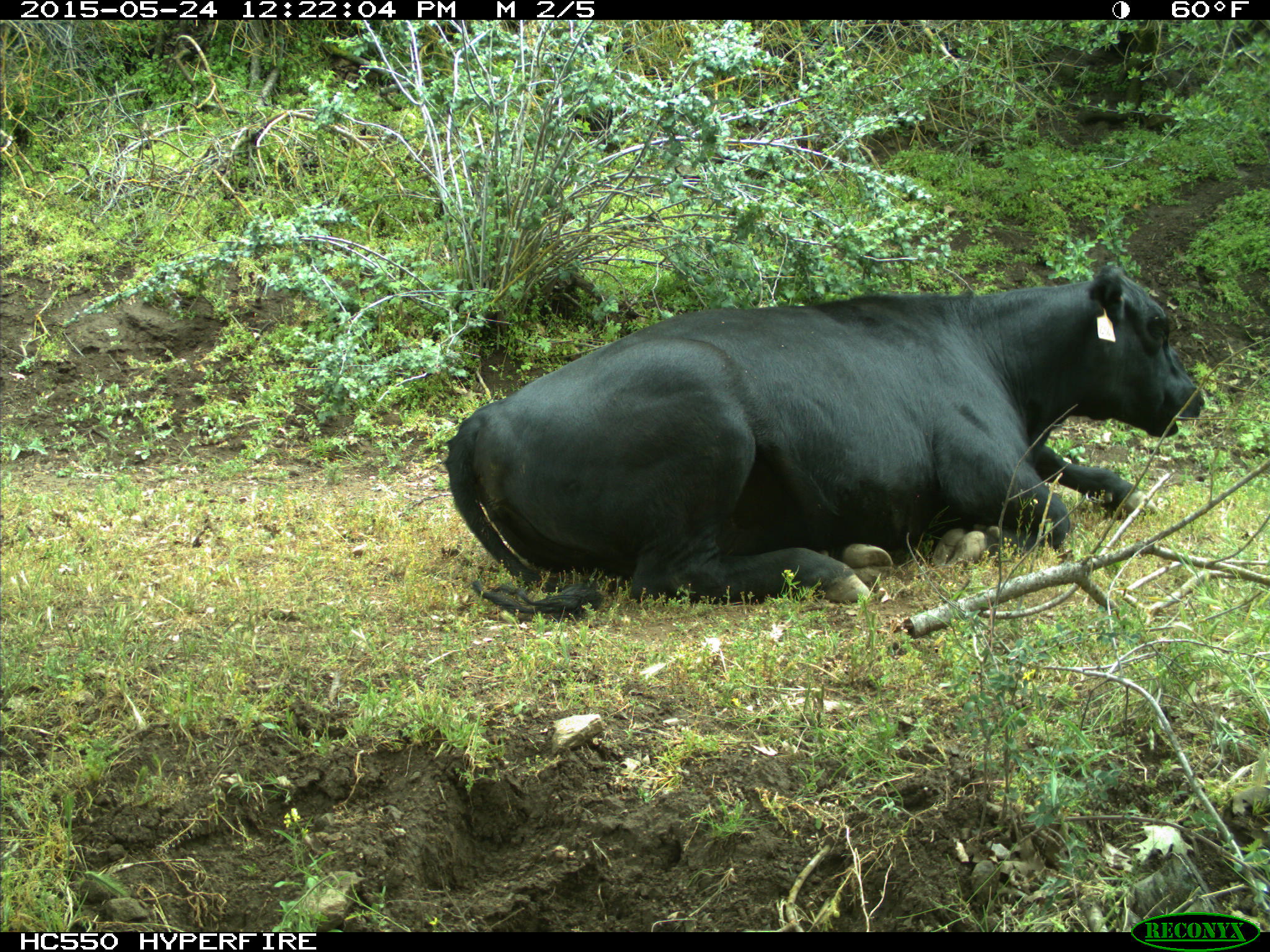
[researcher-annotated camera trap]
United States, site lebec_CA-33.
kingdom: Animalia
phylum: Chordata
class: Mammalia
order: Artiodactyla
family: Bovidae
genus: Bos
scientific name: Bos taurus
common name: domestic cow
Bos taurus (domestic cow).